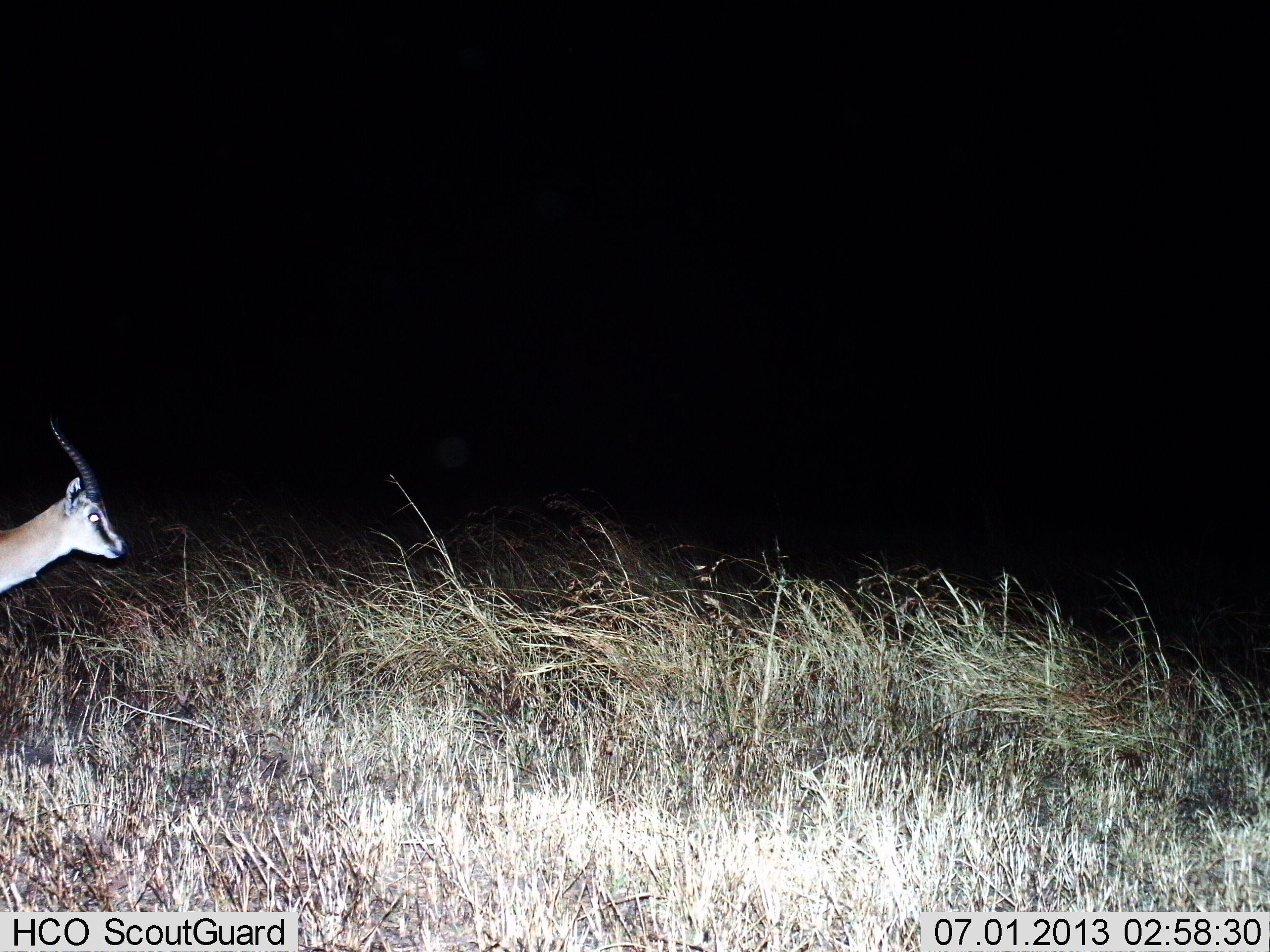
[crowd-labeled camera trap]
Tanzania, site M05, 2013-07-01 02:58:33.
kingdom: Animalia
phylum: Chordata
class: Mammalia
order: Artiodactyla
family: Bovidae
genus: Eudorcas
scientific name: Eudorcas thomsonii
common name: thomson's gazelle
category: gazellethomsons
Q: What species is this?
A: Gazellethomsons (thomson's gazelle) (Eudorcas thomsonii).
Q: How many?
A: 1.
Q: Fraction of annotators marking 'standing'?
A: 43%.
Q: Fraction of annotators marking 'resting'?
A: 0%.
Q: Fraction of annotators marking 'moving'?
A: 57%.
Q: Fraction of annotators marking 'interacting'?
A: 0%.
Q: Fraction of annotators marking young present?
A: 0%.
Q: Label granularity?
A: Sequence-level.